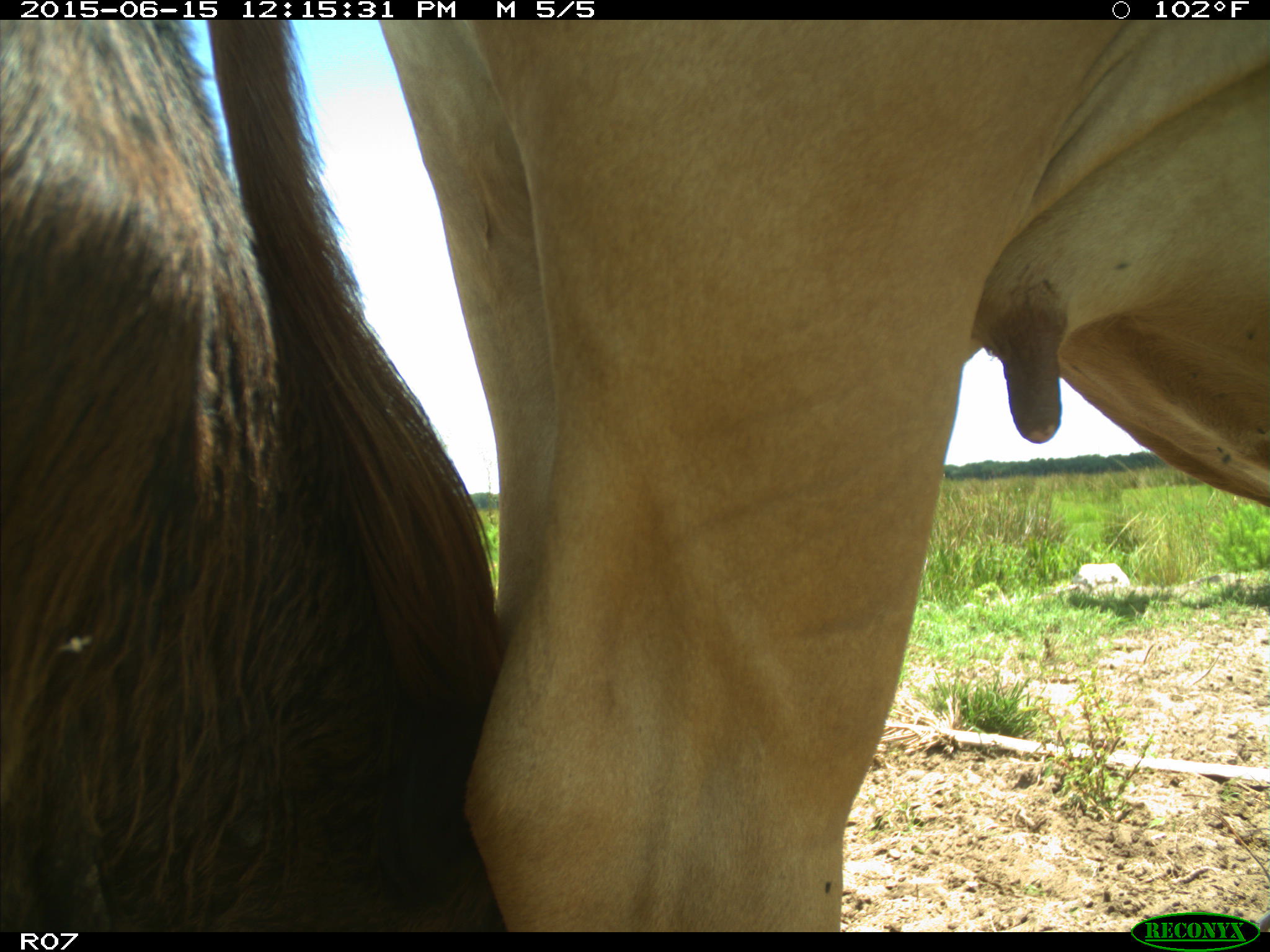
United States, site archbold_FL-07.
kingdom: Animalia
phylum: Chordata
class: Mammalia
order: Artiodactyla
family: Bovidae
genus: Bos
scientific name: Bos taurus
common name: domestic cow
Bos taurus (domestic cow).